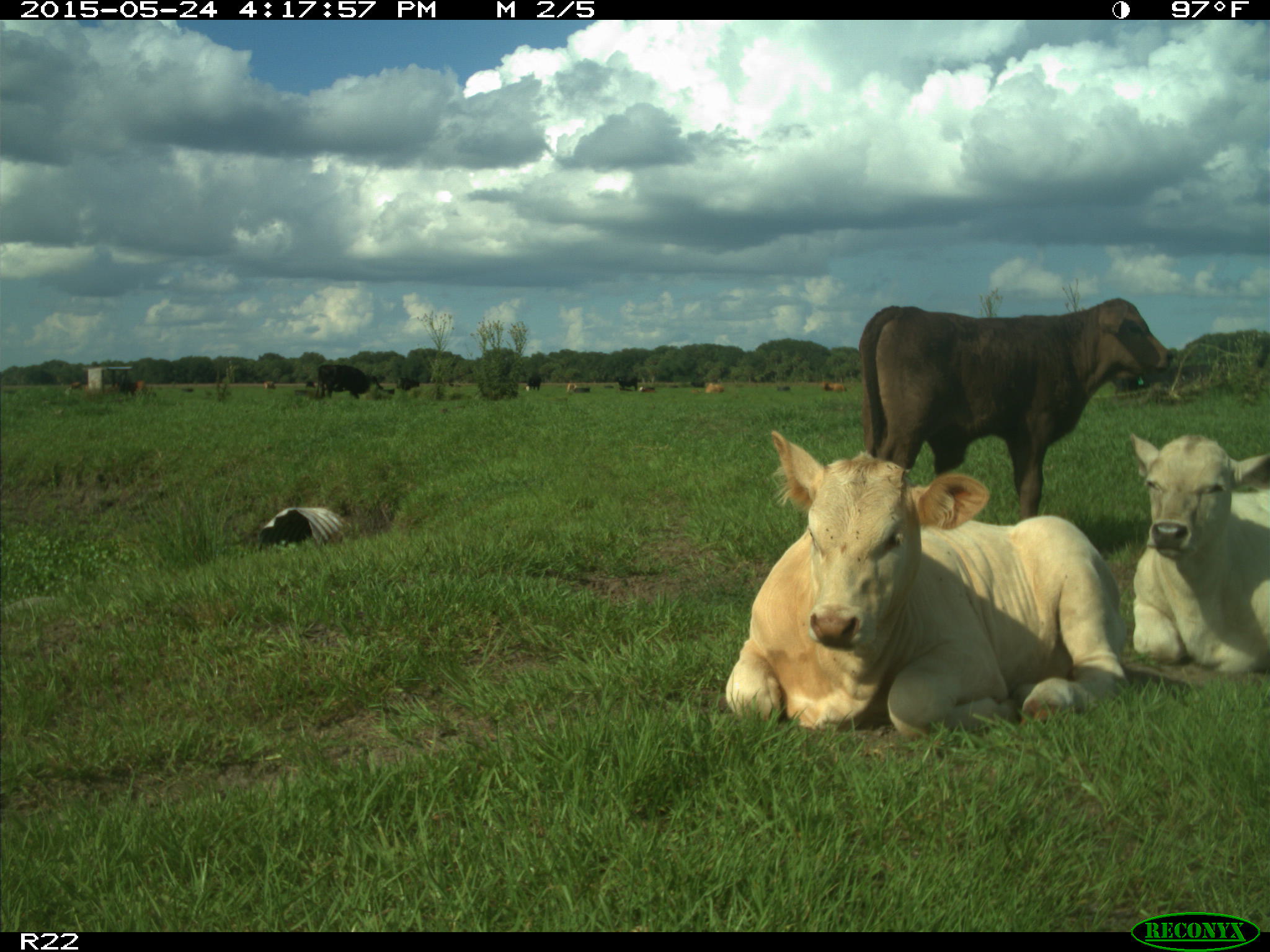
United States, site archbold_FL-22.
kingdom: Animalia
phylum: Chordata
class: Mammalia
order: Artiodactyla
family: Bovidae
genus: Bos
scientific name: Bos taurus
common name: domestic cow